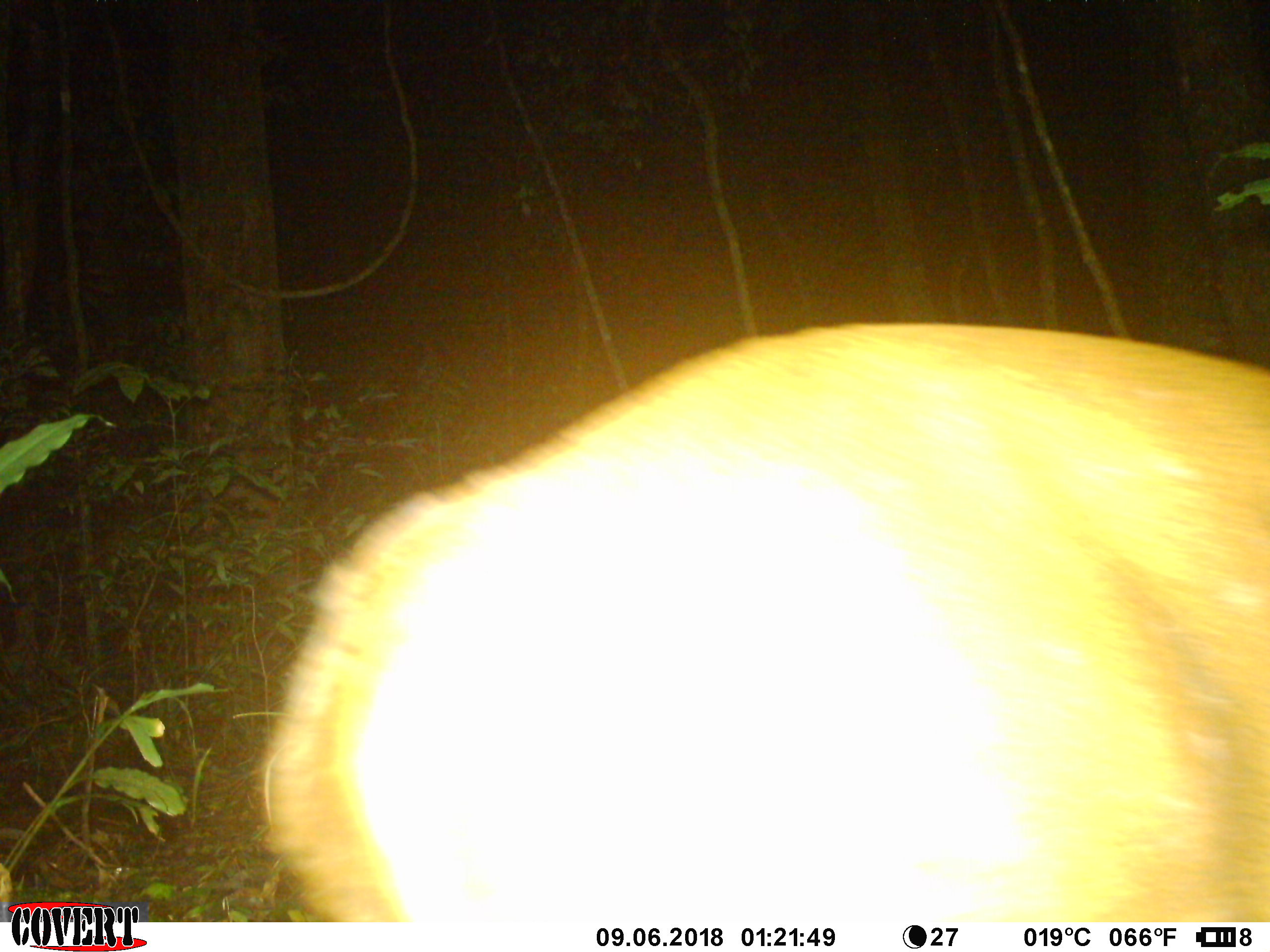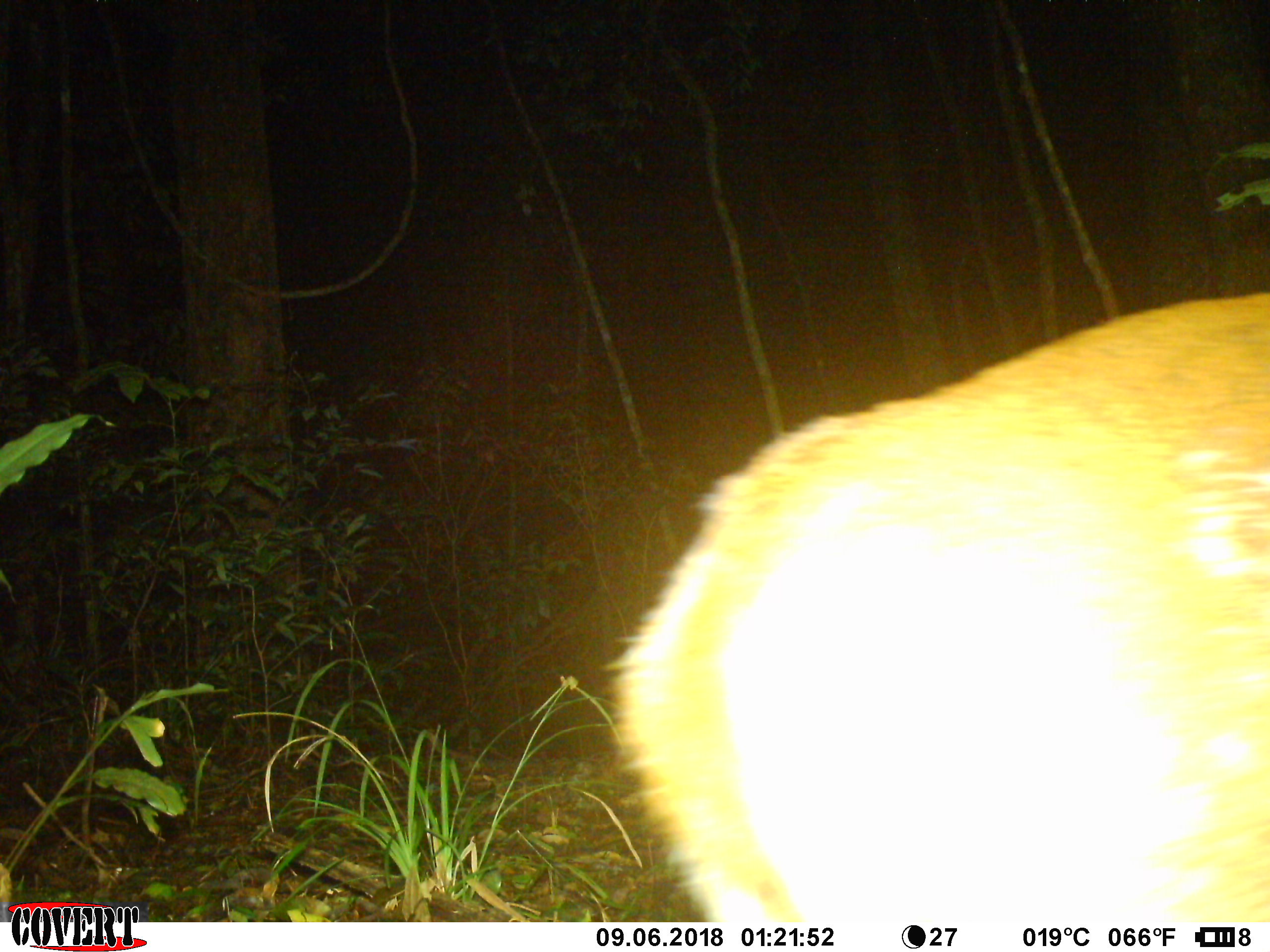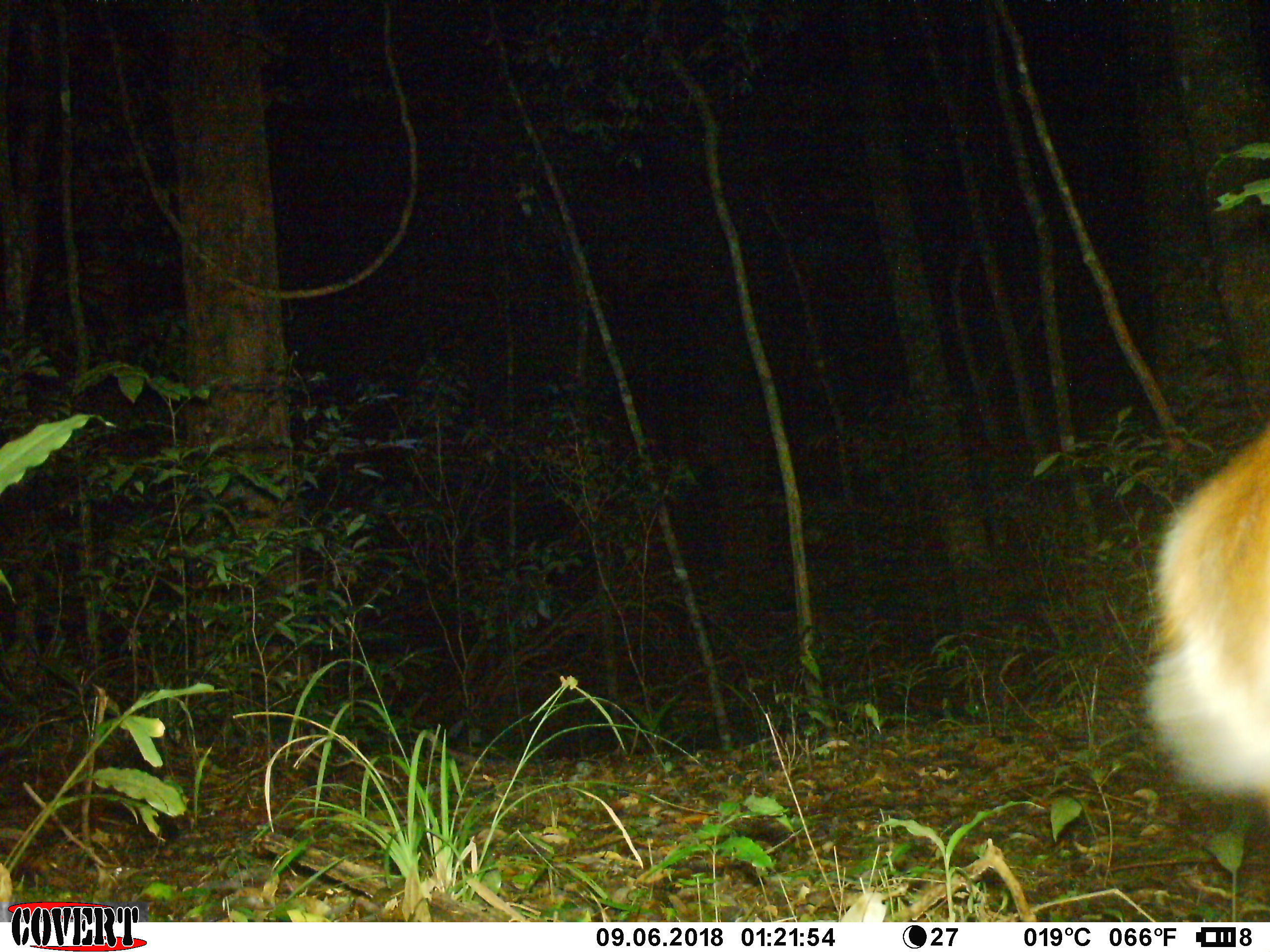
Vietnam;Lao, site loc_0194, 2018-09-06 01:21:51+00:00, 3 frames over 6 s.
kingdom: Animalia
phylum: Chordata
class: Mammalia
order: Artiodactyla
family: Cervidae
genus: Muntiacus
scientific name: Muntiacus vuquangensis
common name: large-antlered muntjac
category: large antlered muntjac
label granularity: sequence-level